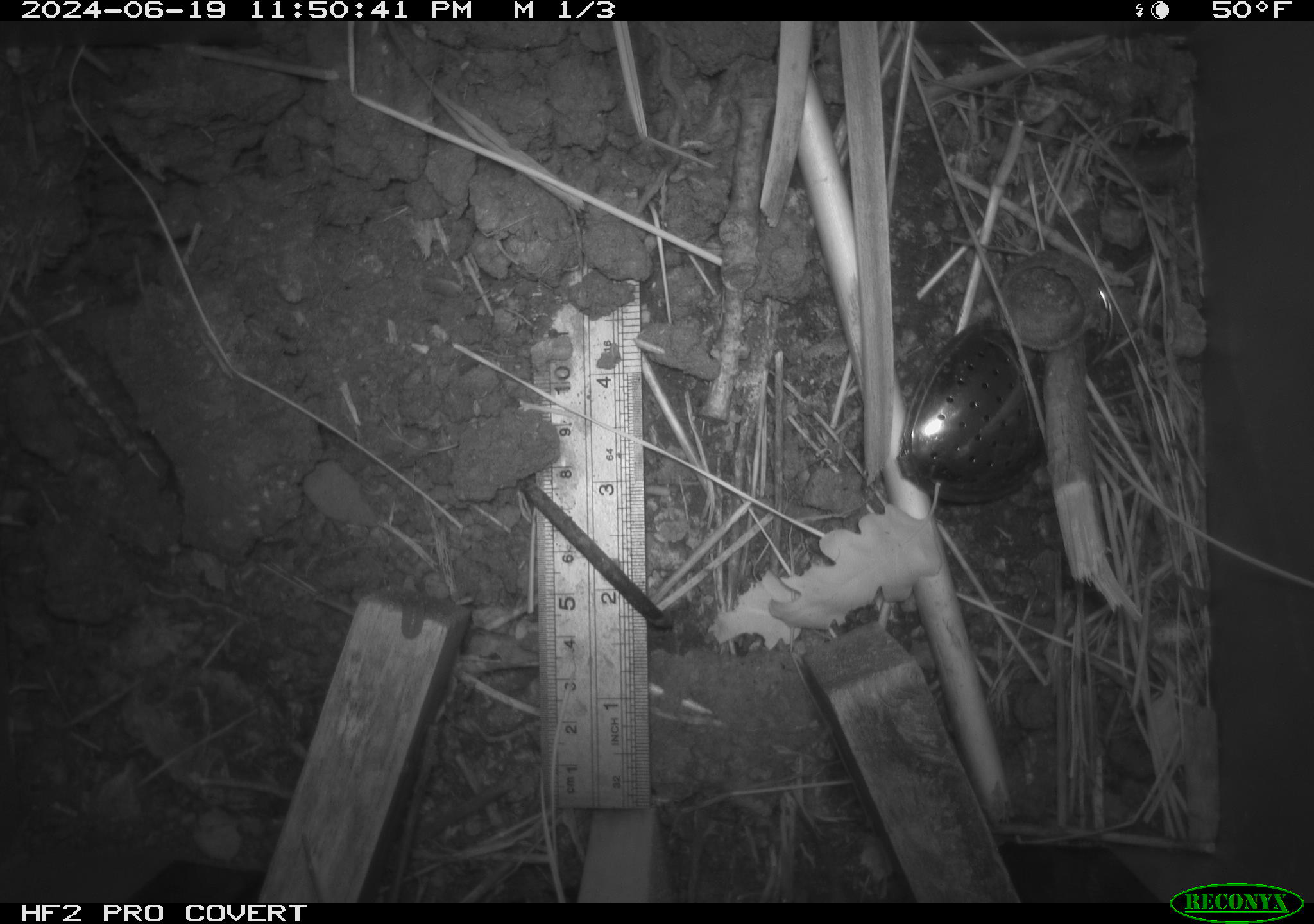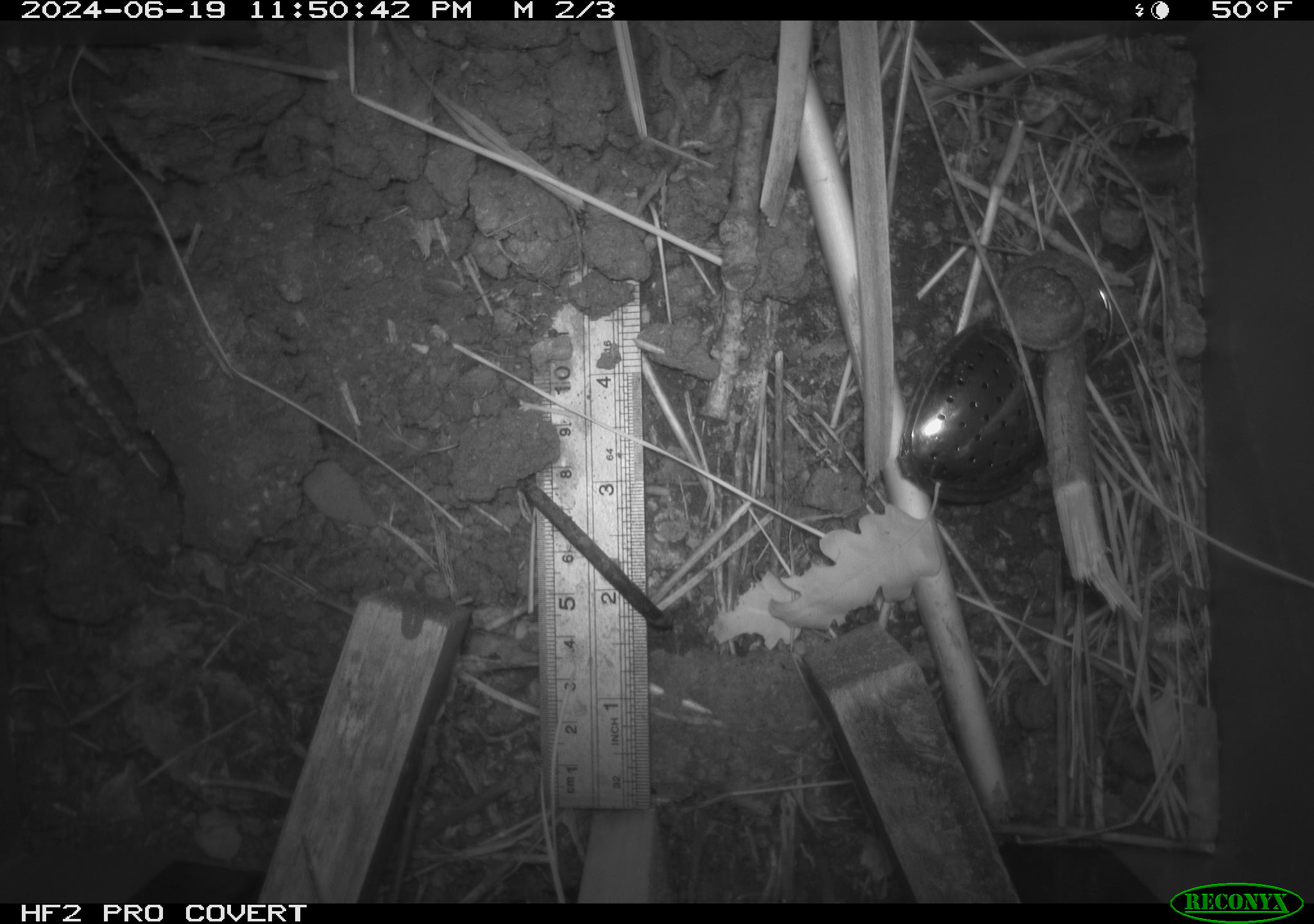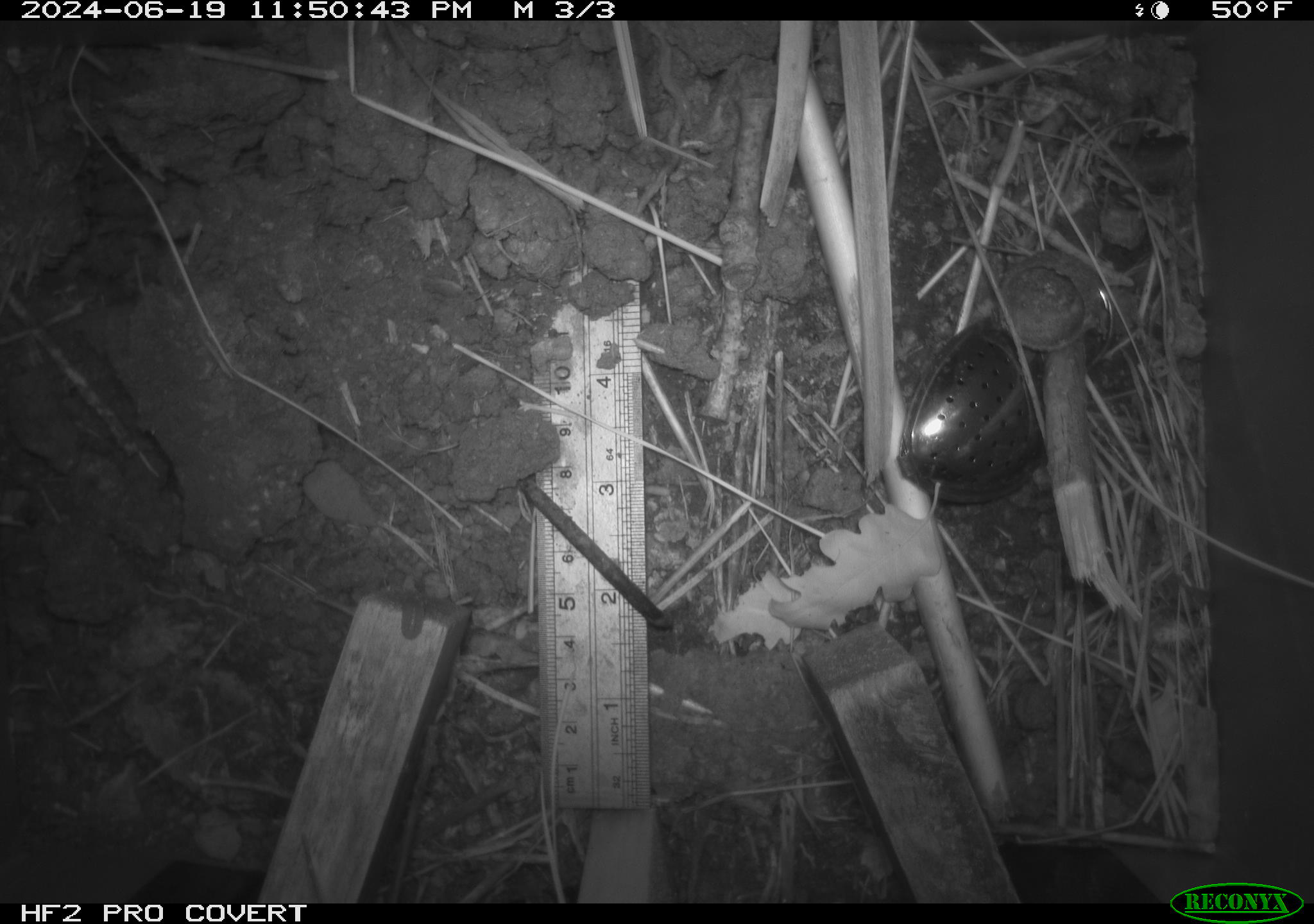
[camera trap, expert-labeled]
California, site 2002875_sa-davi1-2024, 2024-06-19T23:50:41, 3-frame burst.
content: unidentified animal